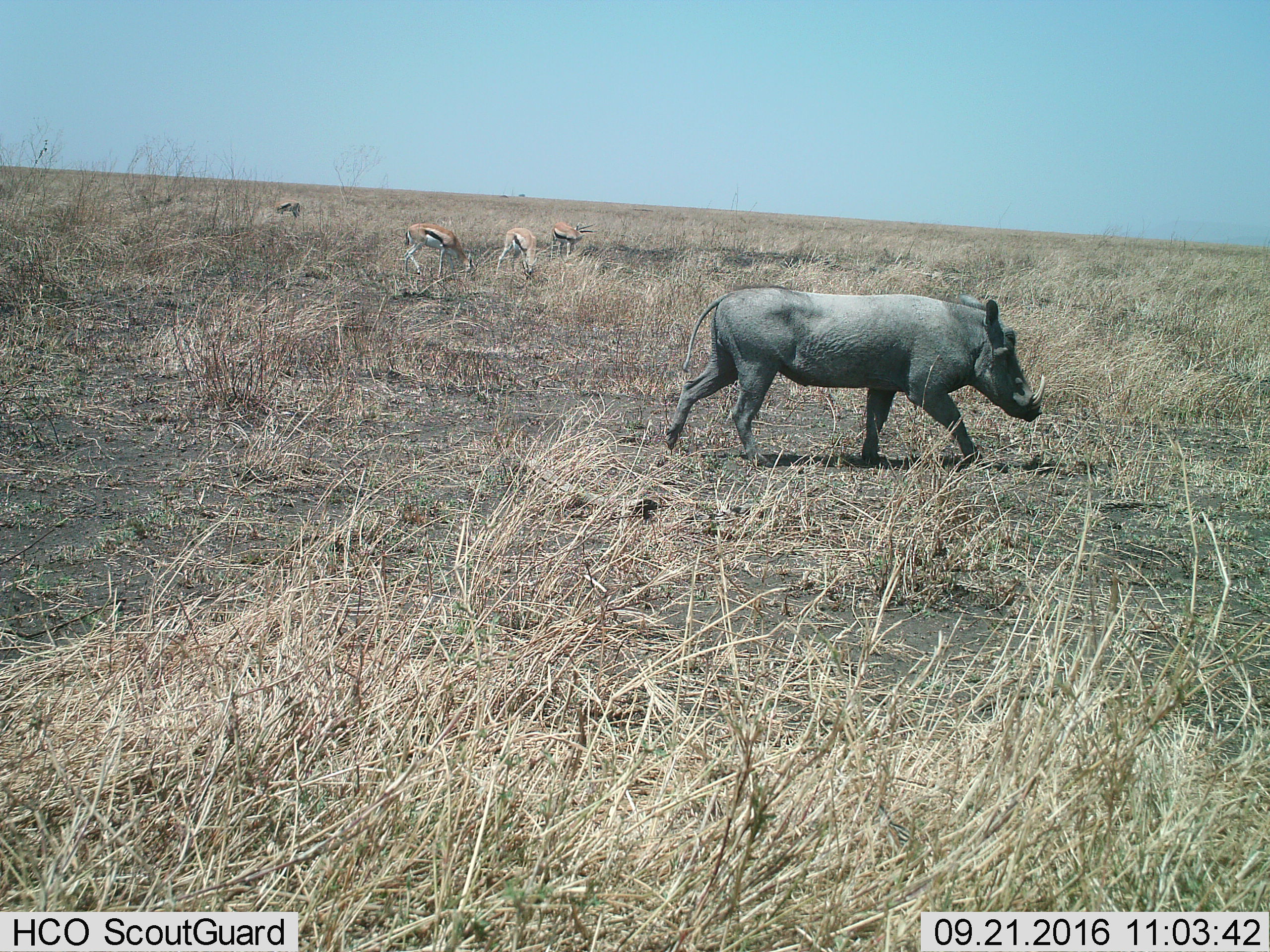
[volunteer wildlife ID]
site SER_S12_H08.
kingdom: Animalia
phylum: Chordata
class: Mammalia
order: Artiodactyla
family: Bovidae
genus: Eudorcas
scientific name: Eudorcas thomsonii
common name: thomson's gazelle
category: gazellethomsons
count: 4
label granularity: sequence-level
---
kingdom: Animalia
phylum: Chordata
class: Mammalia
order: Artiodactyla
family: Suidae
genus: Phacochoerus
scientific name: Phacochoerus africanus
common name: warthog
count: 1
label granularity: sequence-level